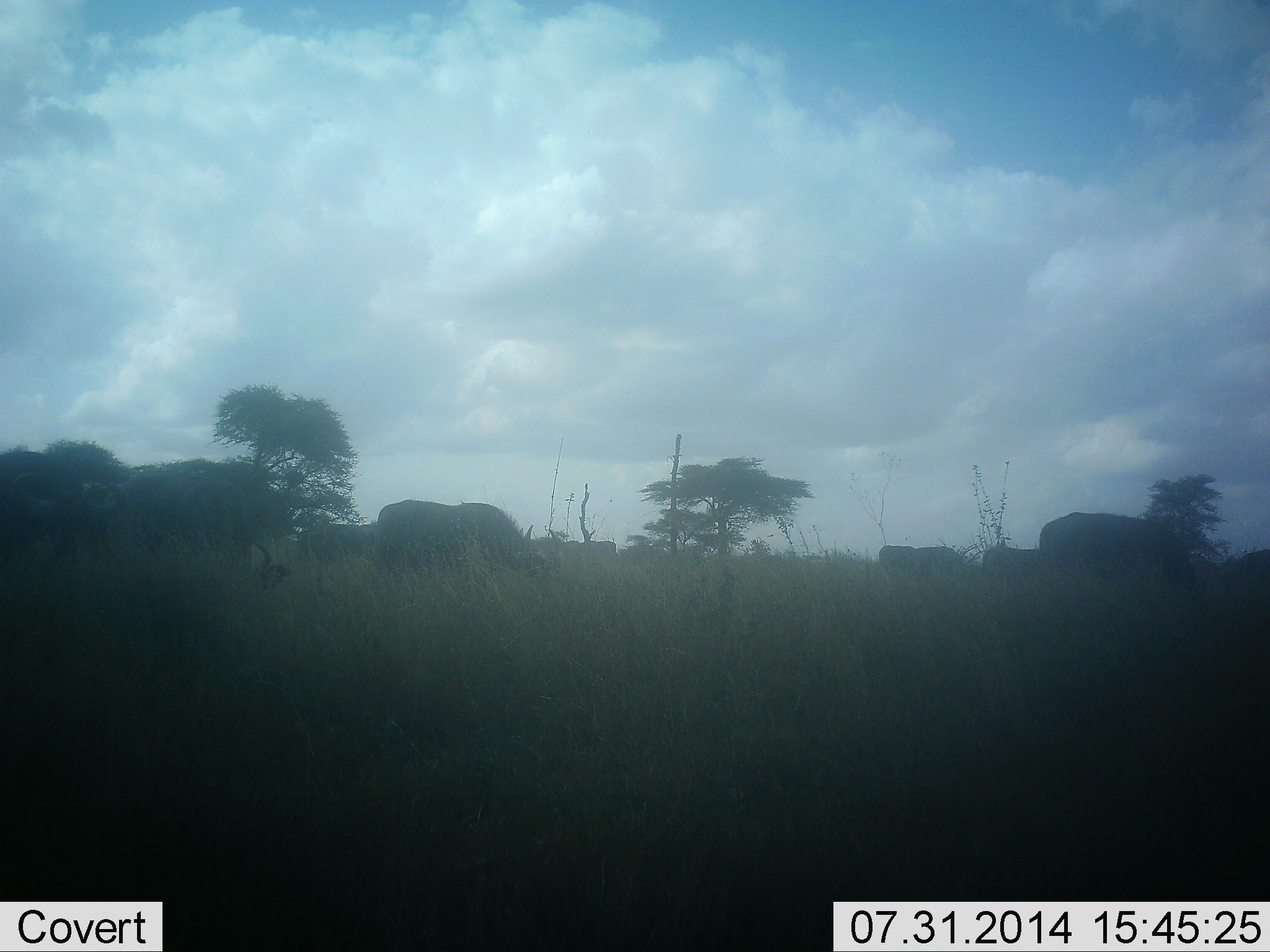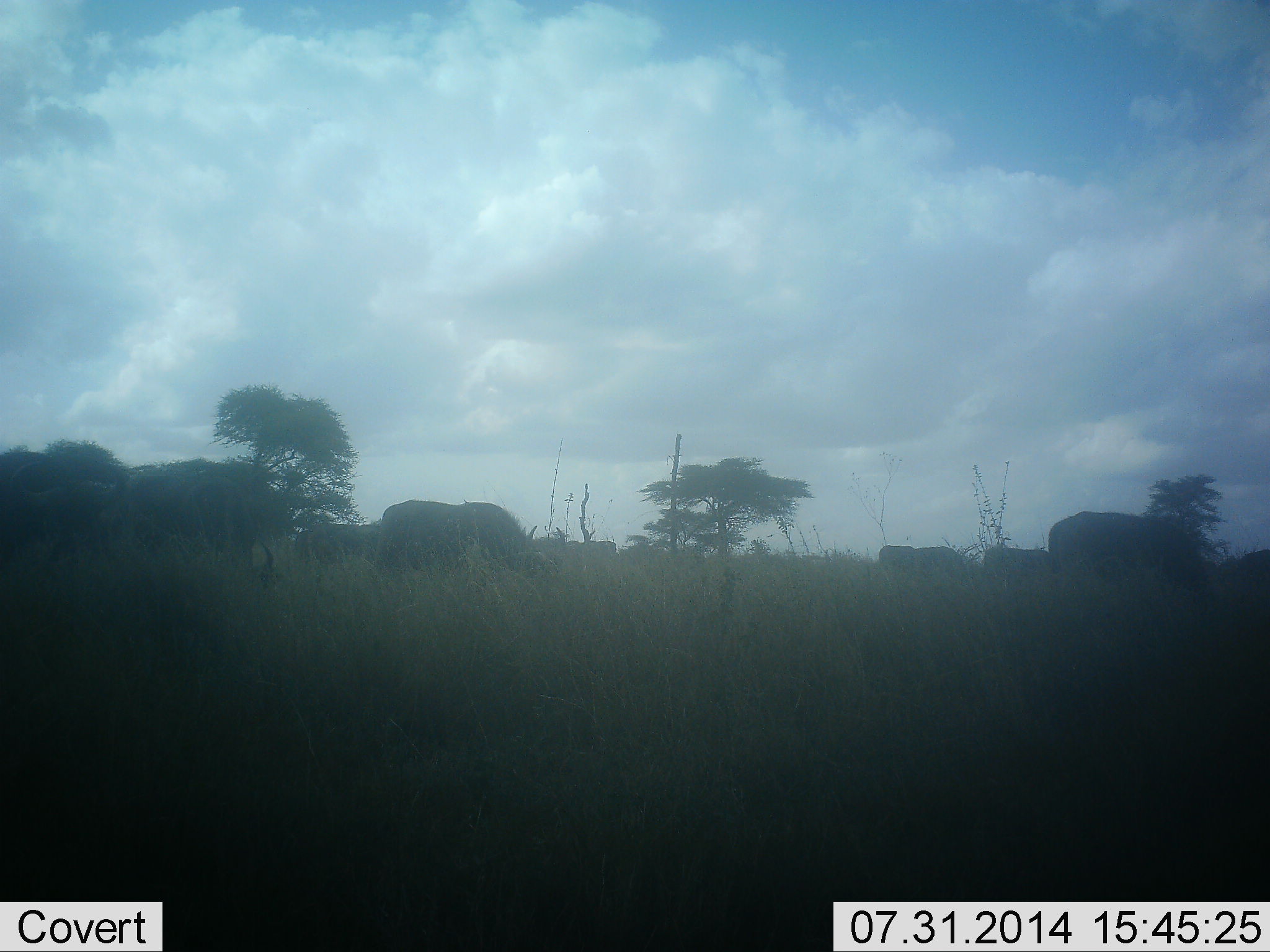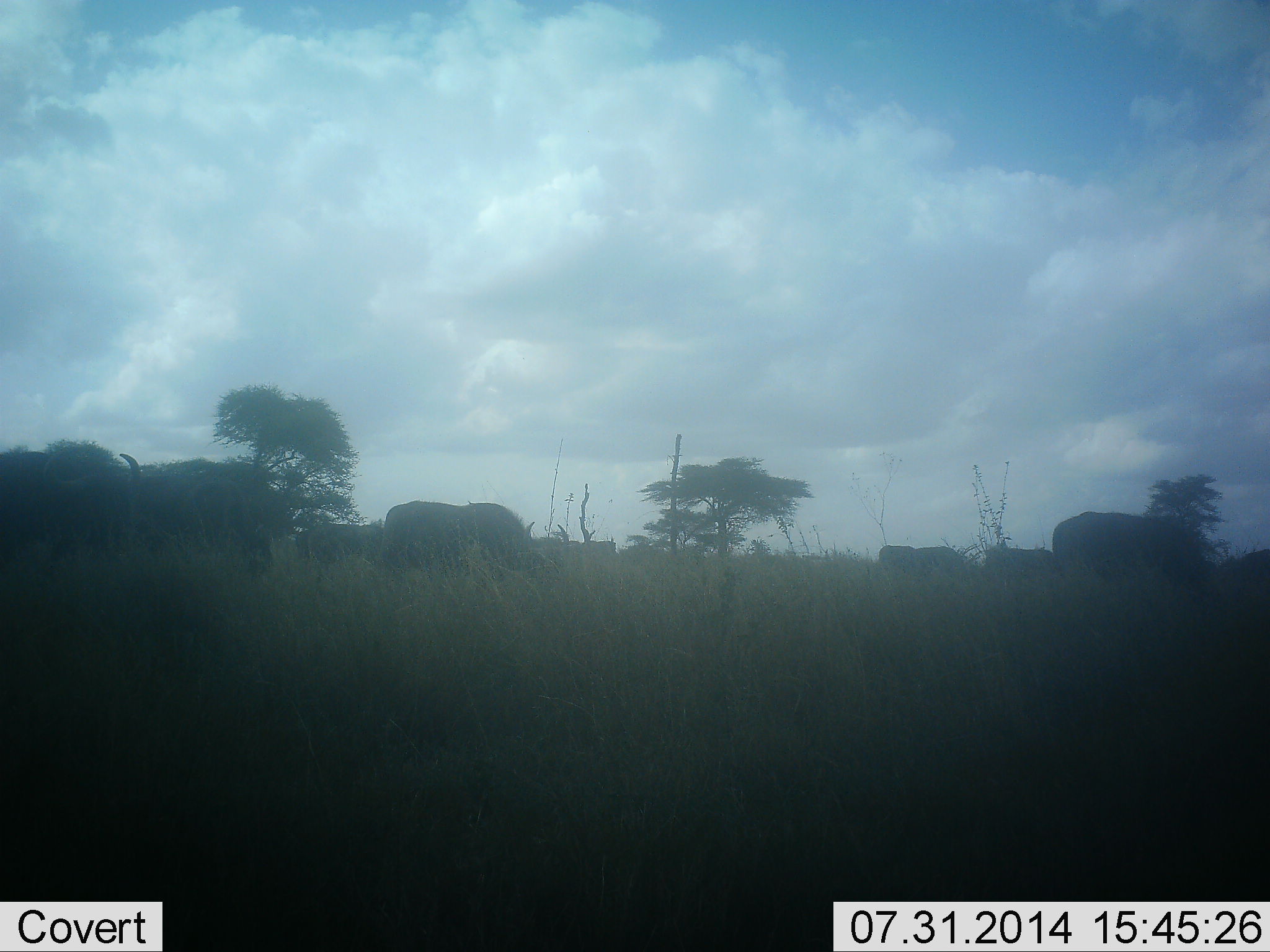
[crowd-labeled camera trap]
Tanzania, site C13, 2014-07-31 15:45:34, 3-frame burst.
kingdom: Animalia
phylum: Chordata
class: Mammalia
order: Artiodactyla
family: Bovidae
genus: Syncerus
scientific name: Syncerus caffer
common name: cape buffalo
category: buffalo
Buffalo (cape buffalo) (Syncerus caffer), count 8. Behavior (volunteer vote fractions): standing 38%, resting 0%, moving 0%, interacting 0%. Young present (vote fraction): 0%. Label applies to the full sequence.